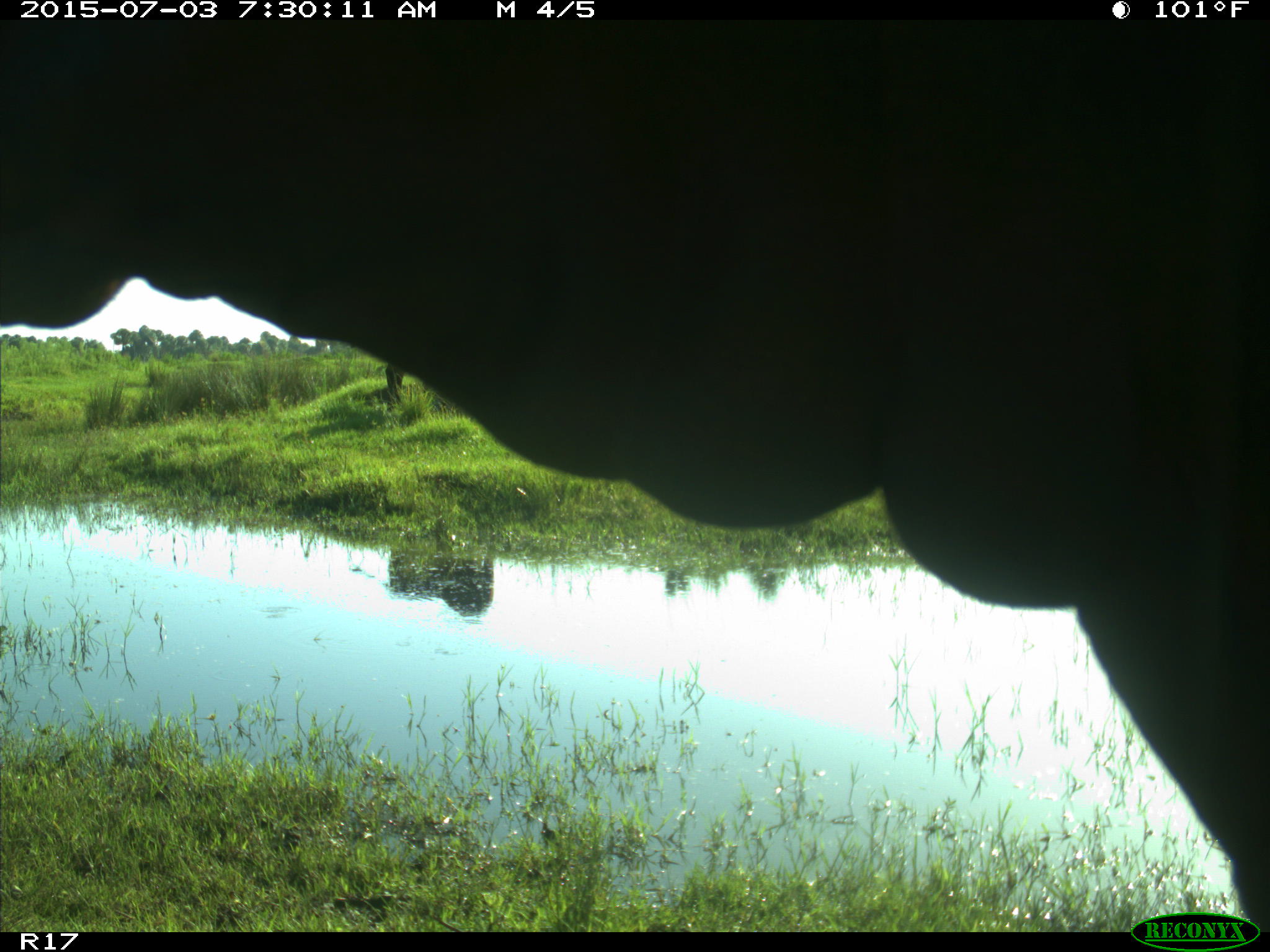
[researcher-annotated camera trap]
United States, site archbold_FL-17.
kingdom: Animalia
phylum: Chordata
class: Mammalia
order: Artiodactyla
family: Bovidae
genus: Bos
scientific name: Bos taurus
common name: domestic cow